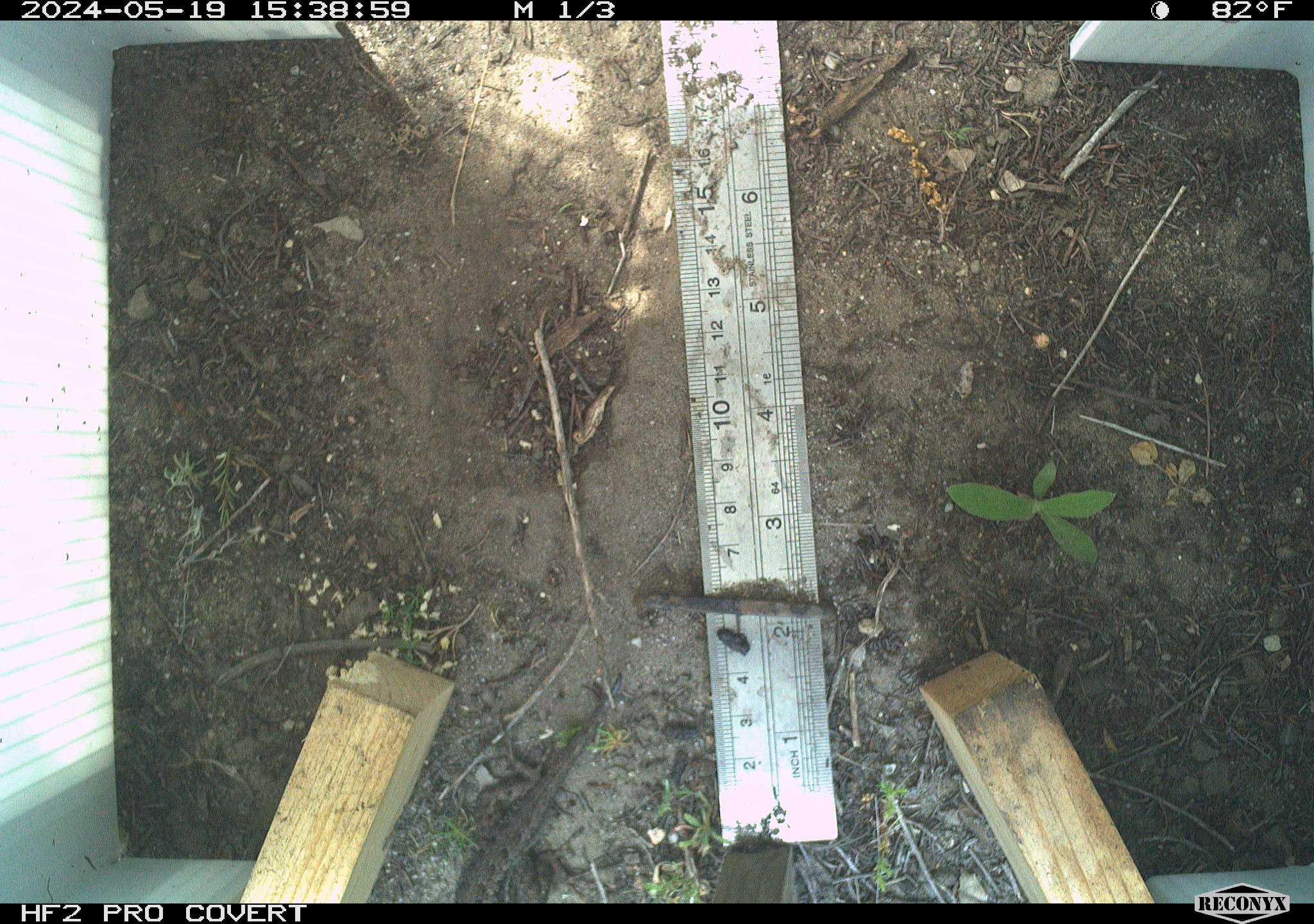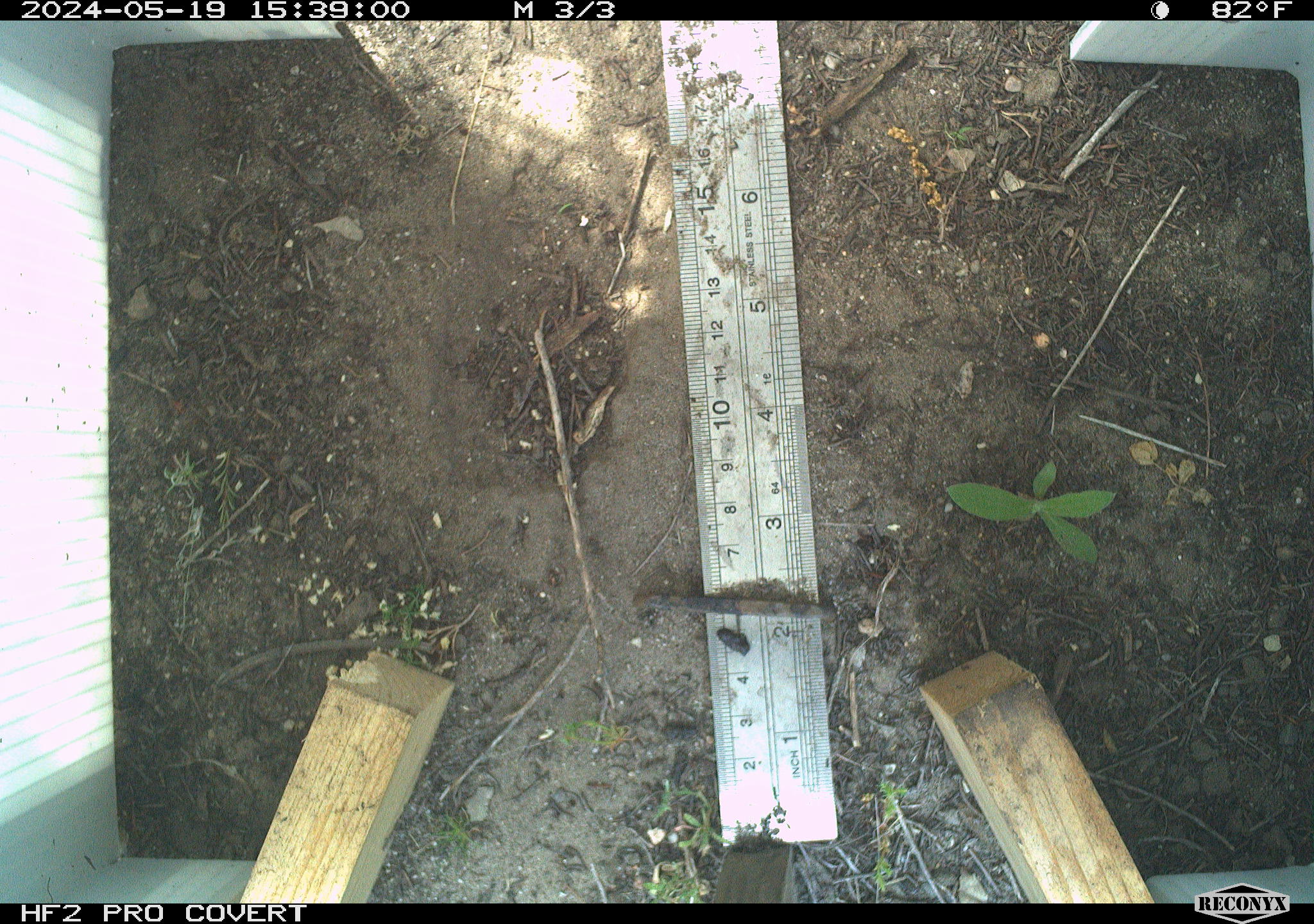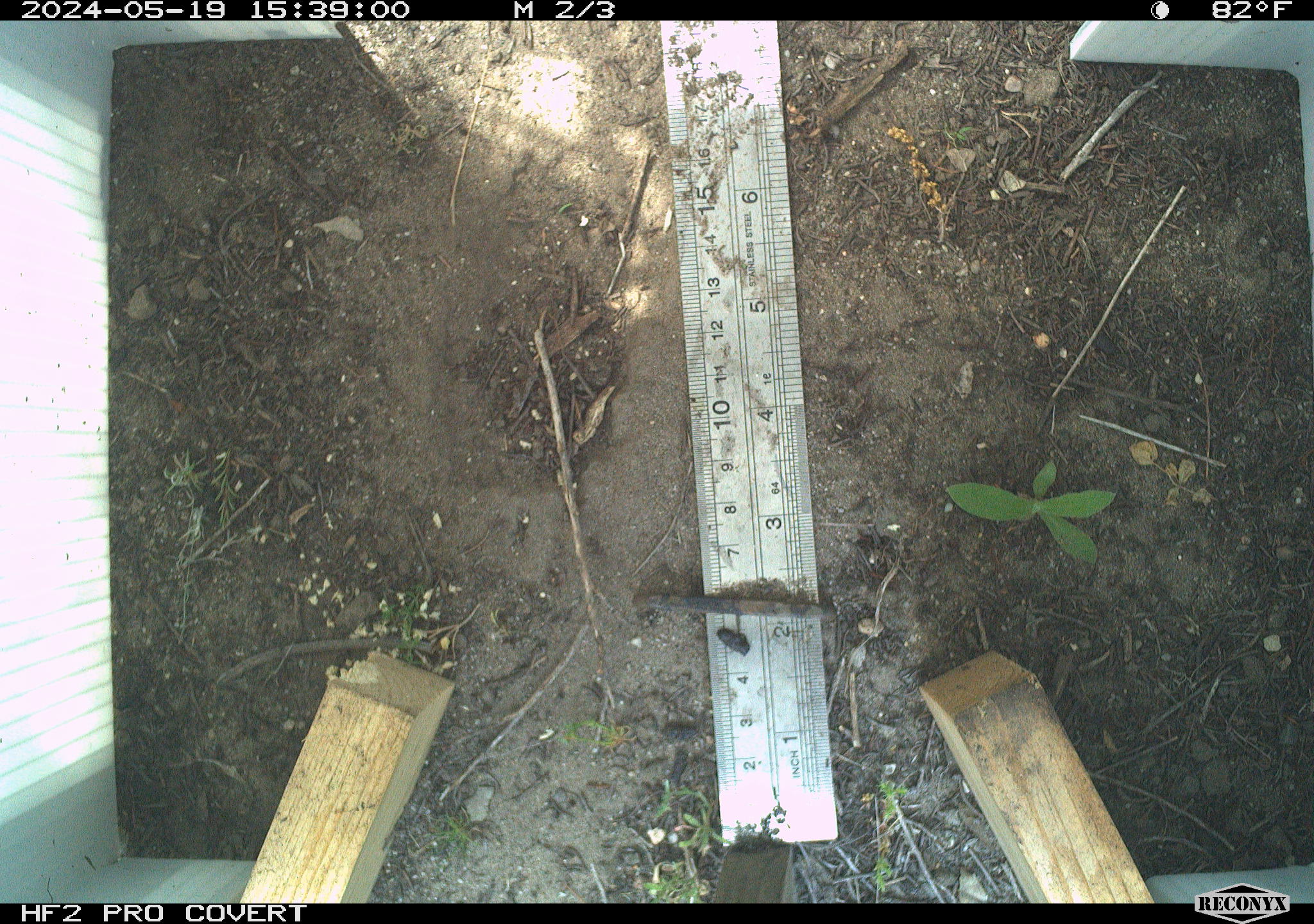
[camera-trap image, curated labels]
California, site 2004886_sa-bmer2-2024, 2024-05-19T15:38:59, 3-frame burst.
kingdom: Animalia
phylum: Chordata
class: Reptilia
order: Squamata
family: Phrynosomatidae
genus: Sceloporus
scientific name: Sceloporus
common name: spiny lizards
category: sceloporus species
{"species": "sceloporus species (spiny lizards) (Sceloporus)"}